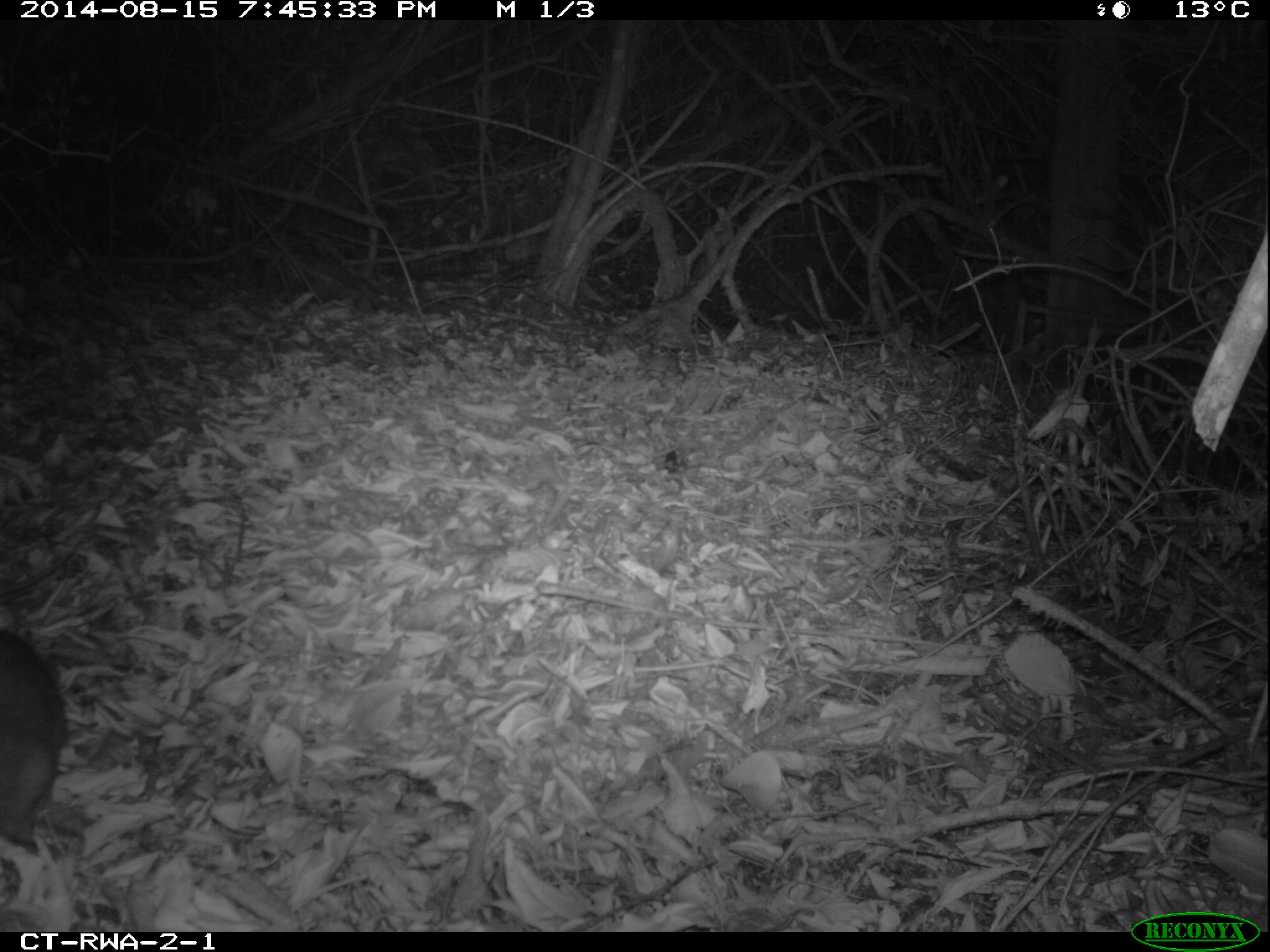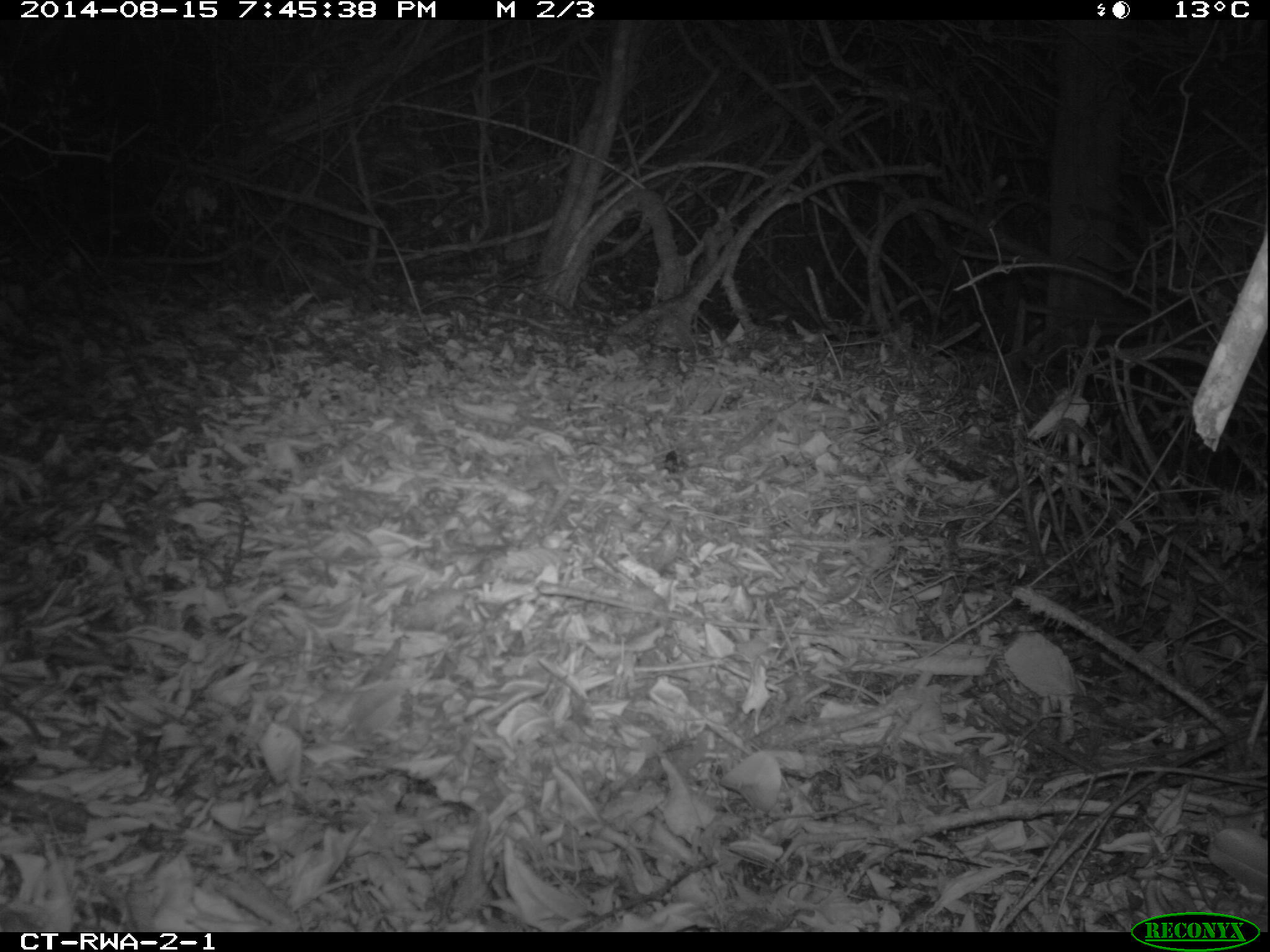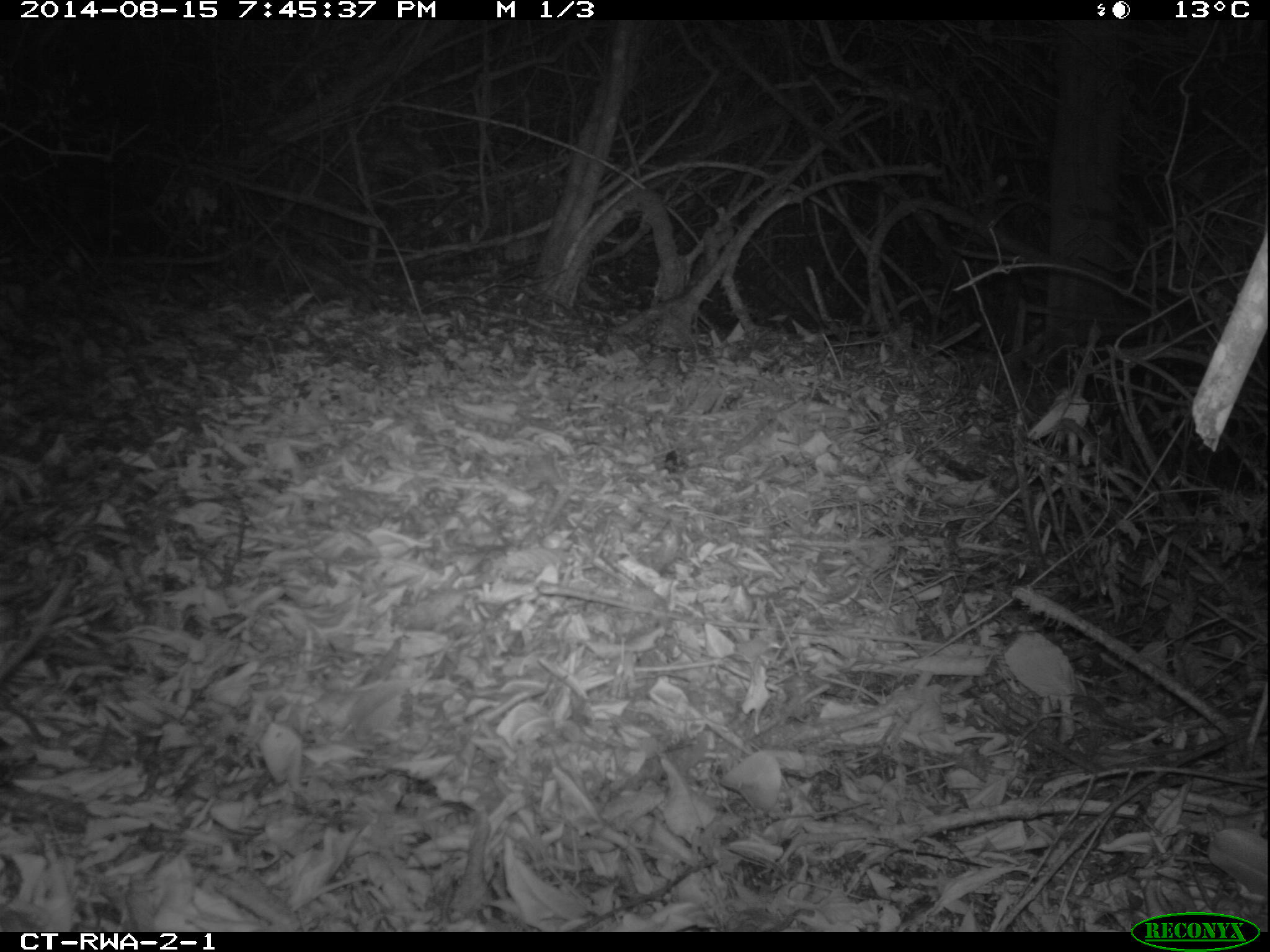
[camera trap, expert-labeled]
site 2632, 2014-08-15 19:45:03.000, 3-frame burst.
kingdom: Animalia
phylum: Chordata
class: Mammalia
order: Rodentia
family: Nesomyidae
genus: Cricetomys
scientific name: Cricetomys gambianus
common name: african giant pouched rat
Cricetomys gambianus (african giant pouched rat), count 1.